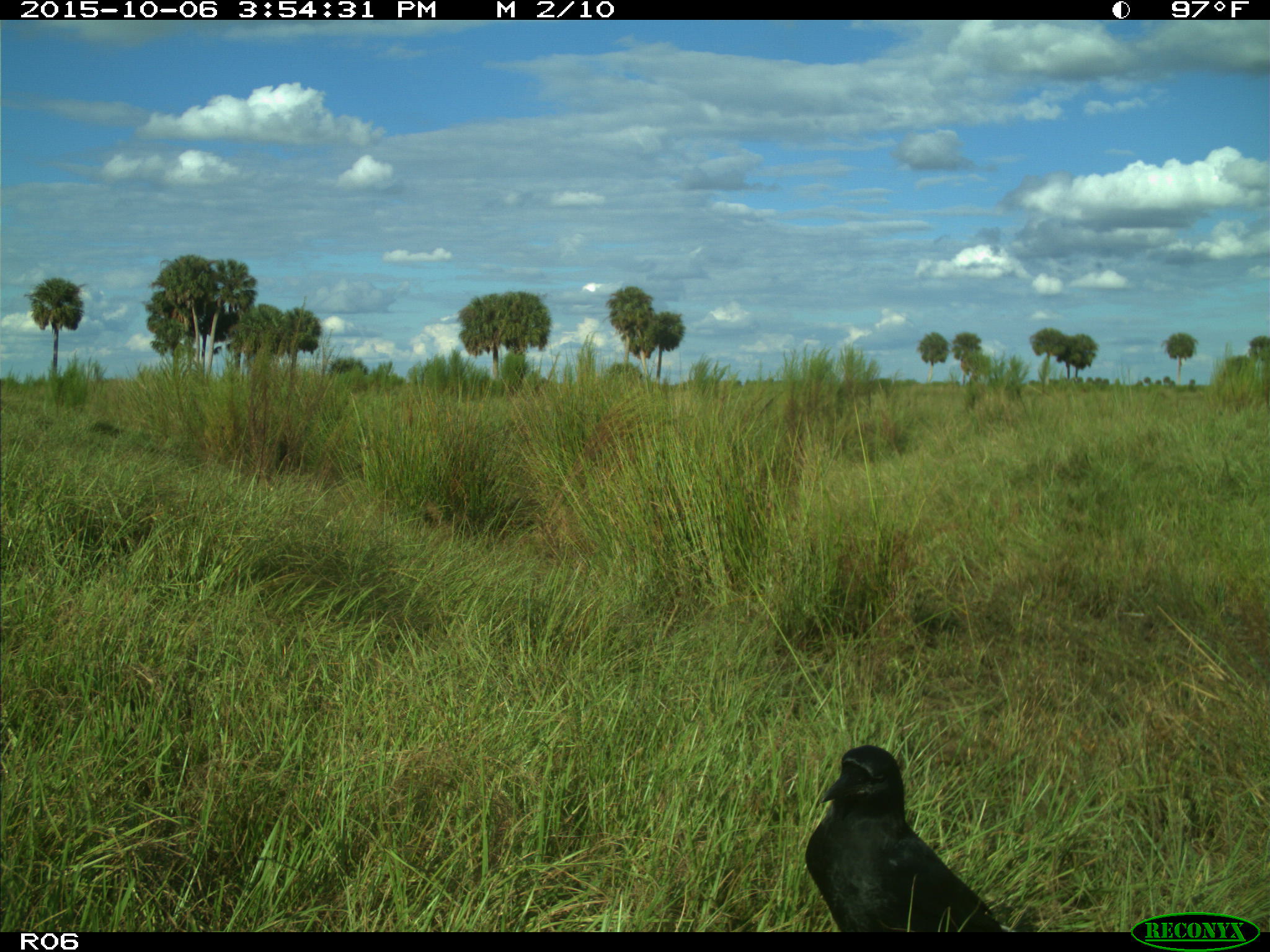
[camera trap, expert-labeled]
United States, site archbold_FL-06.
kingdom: Animalia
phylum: Chordata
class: Aves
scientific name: Aves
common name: birds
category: unidentified bird